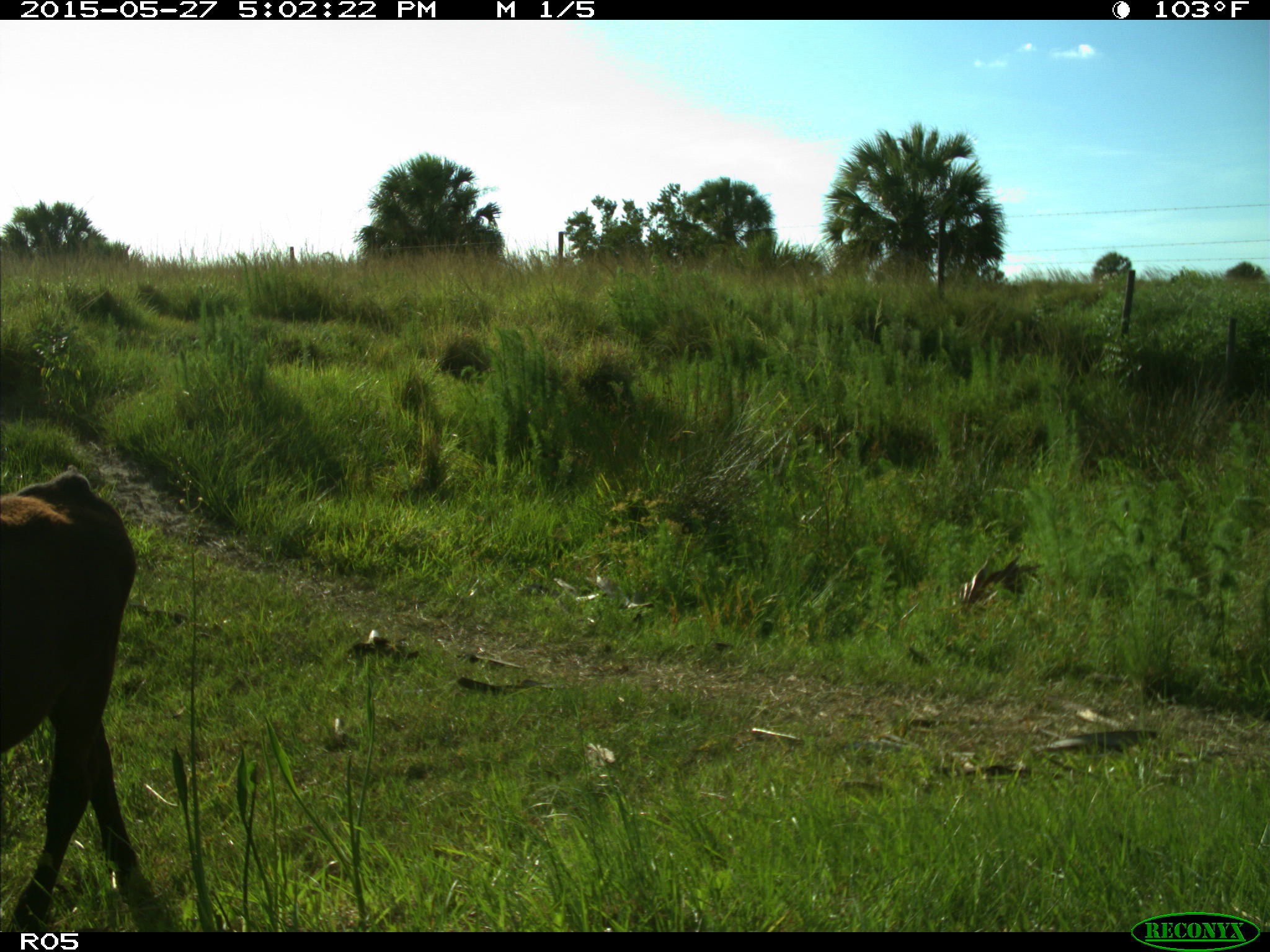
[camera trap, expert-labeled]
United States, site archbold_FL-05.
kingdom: Animalia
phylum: Chordata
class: Mammalia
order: Artiodactyla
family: Bovidae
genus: Bos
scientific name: Bos taurus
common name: domestic cow